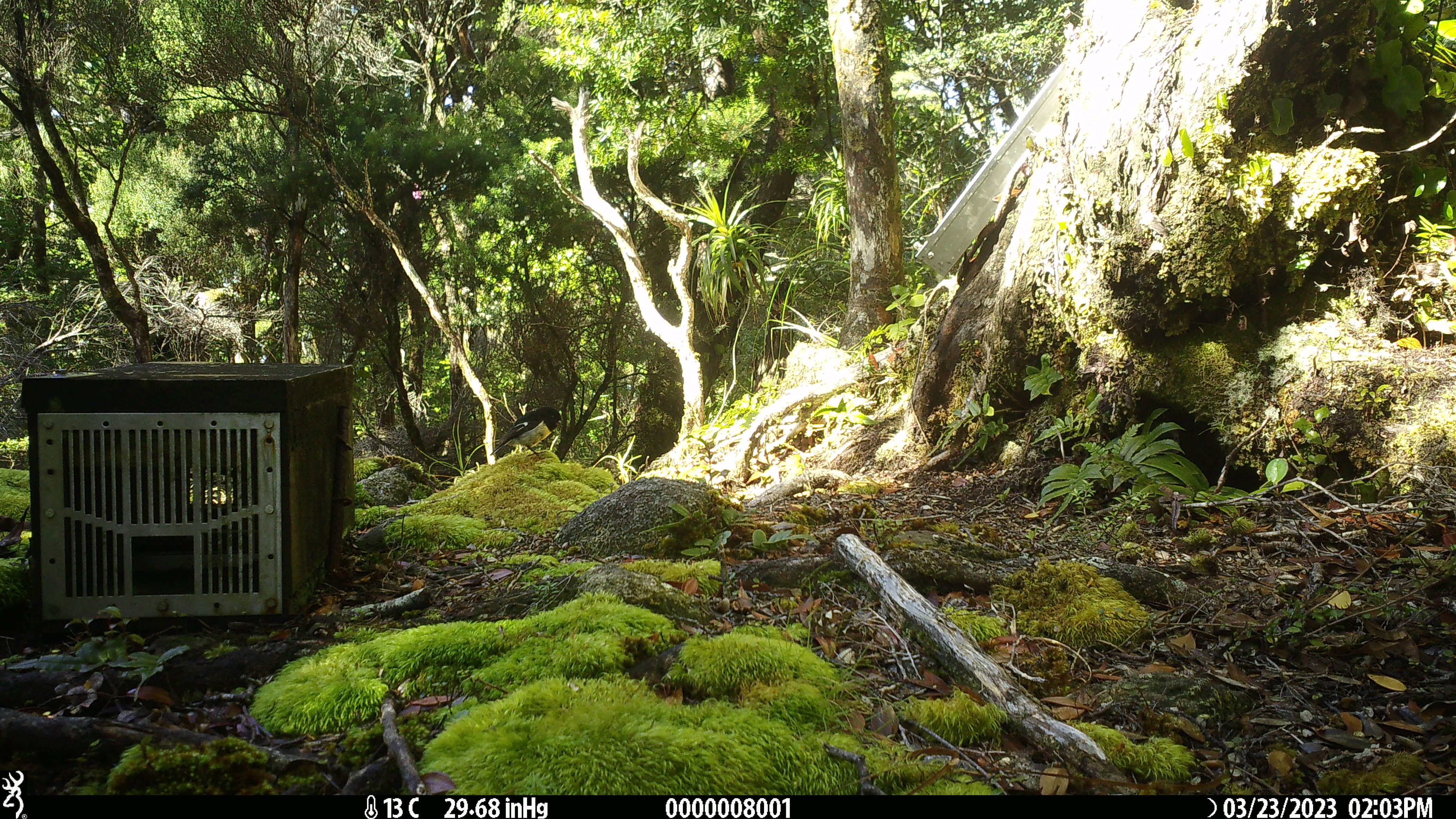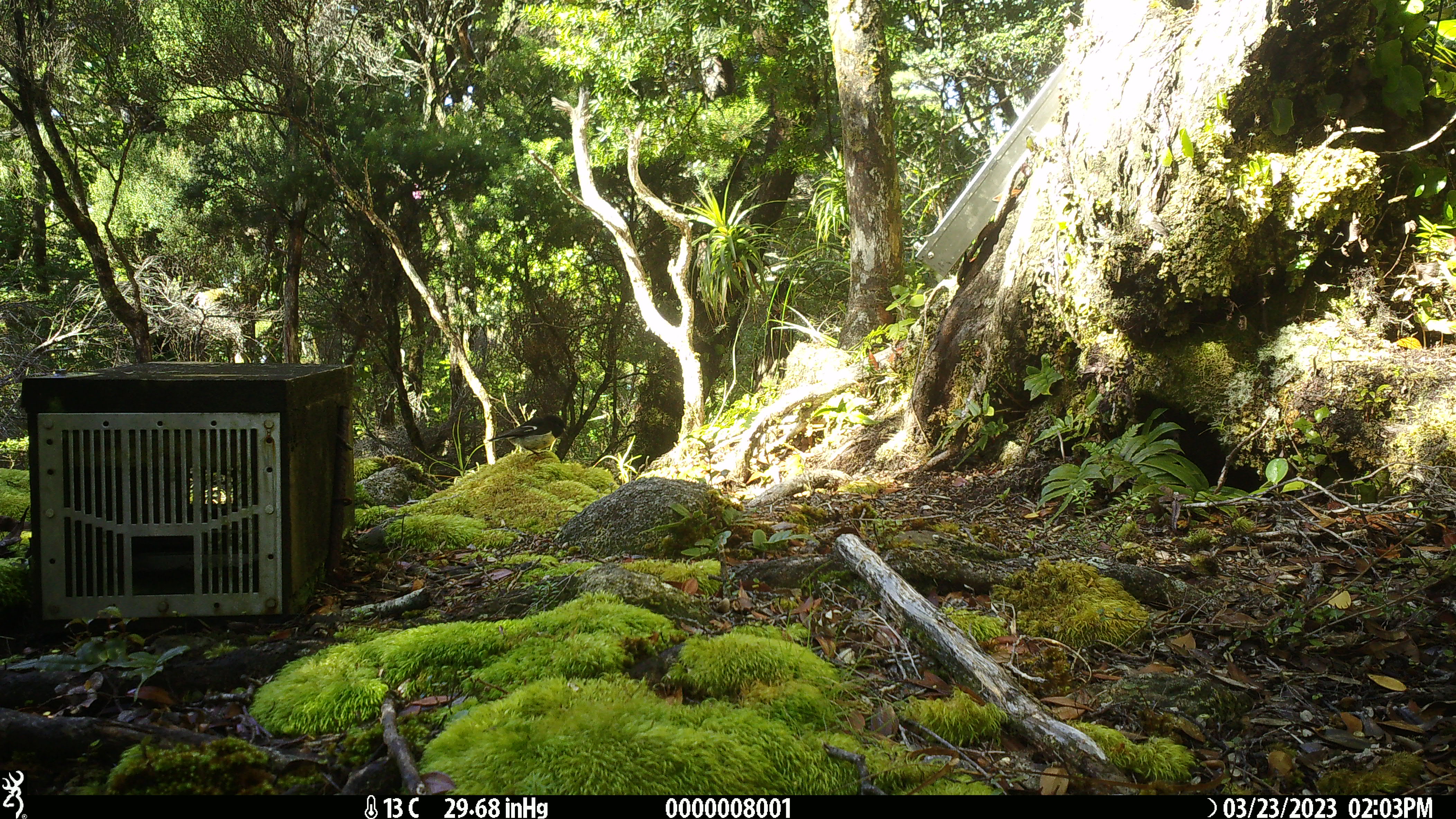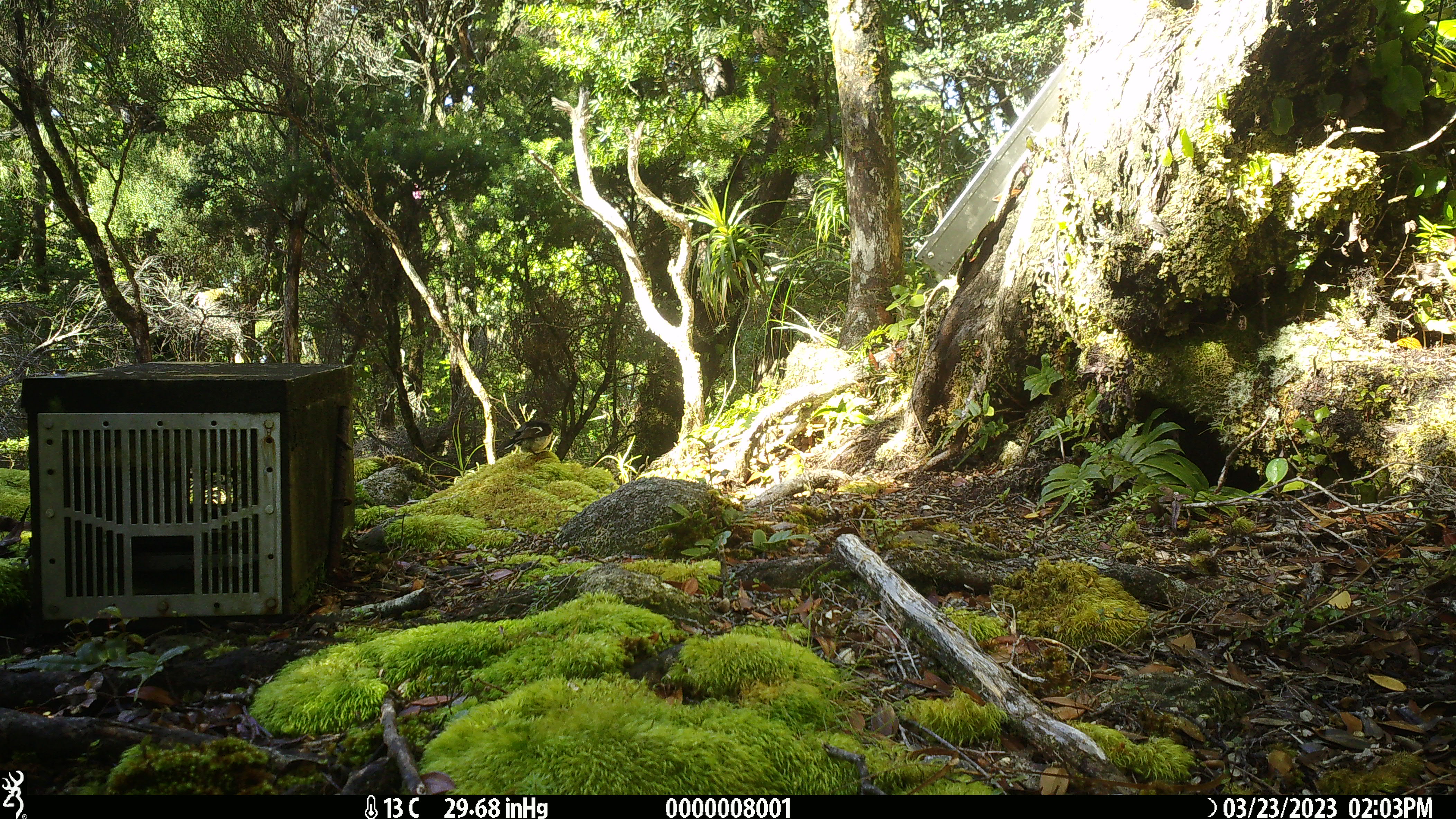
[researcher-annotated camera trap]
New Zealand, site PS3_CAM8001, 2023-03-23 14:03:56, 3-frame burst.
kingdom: Animalia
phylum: Chordata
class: Aves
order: Passeriformes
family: Petroicidae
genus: Petroica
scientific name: Petroica macrocephala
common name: tomtit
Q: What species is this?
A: Tomtit (Petroica macrocephala).